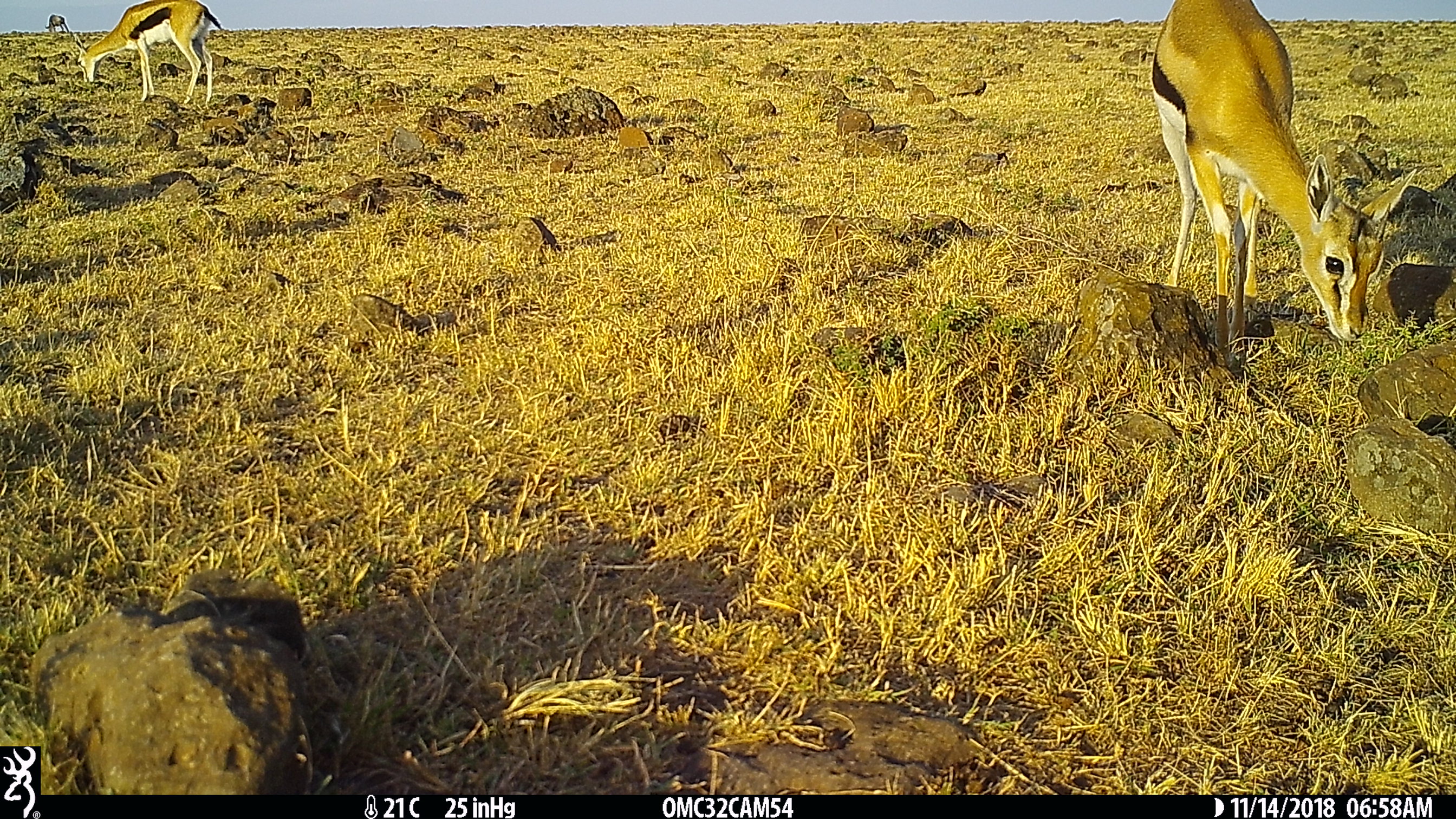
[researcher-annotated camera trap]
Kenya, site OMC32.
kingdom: Animalia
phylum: Chordata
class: Mammalia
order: Artiodactyla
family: Bovidae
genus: Eudorcas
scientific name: Eudorcas thomsonii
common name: thomon's gazelle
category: gazelle thomsons